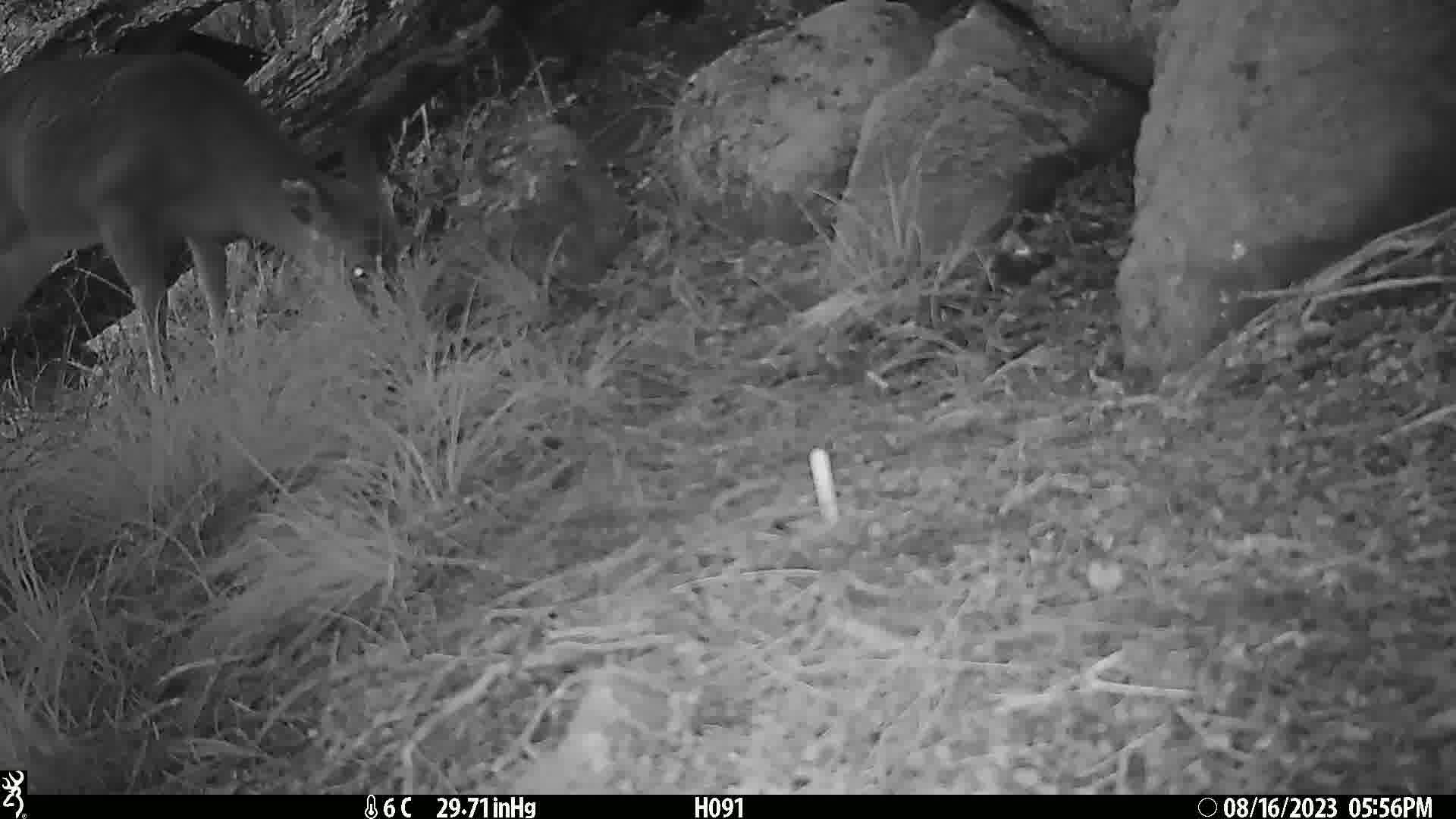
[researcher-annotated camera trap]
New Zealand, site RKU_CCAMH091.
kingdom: Animalia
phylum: Chordata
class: Mammalia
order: Artiodactyla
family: Cervidae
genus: Odocoileus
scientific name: Odocoileus virginianus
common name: white-tailed deer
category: white tailed deer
White tailed deer (white-tailed deer) (Odocoileus virginianus).